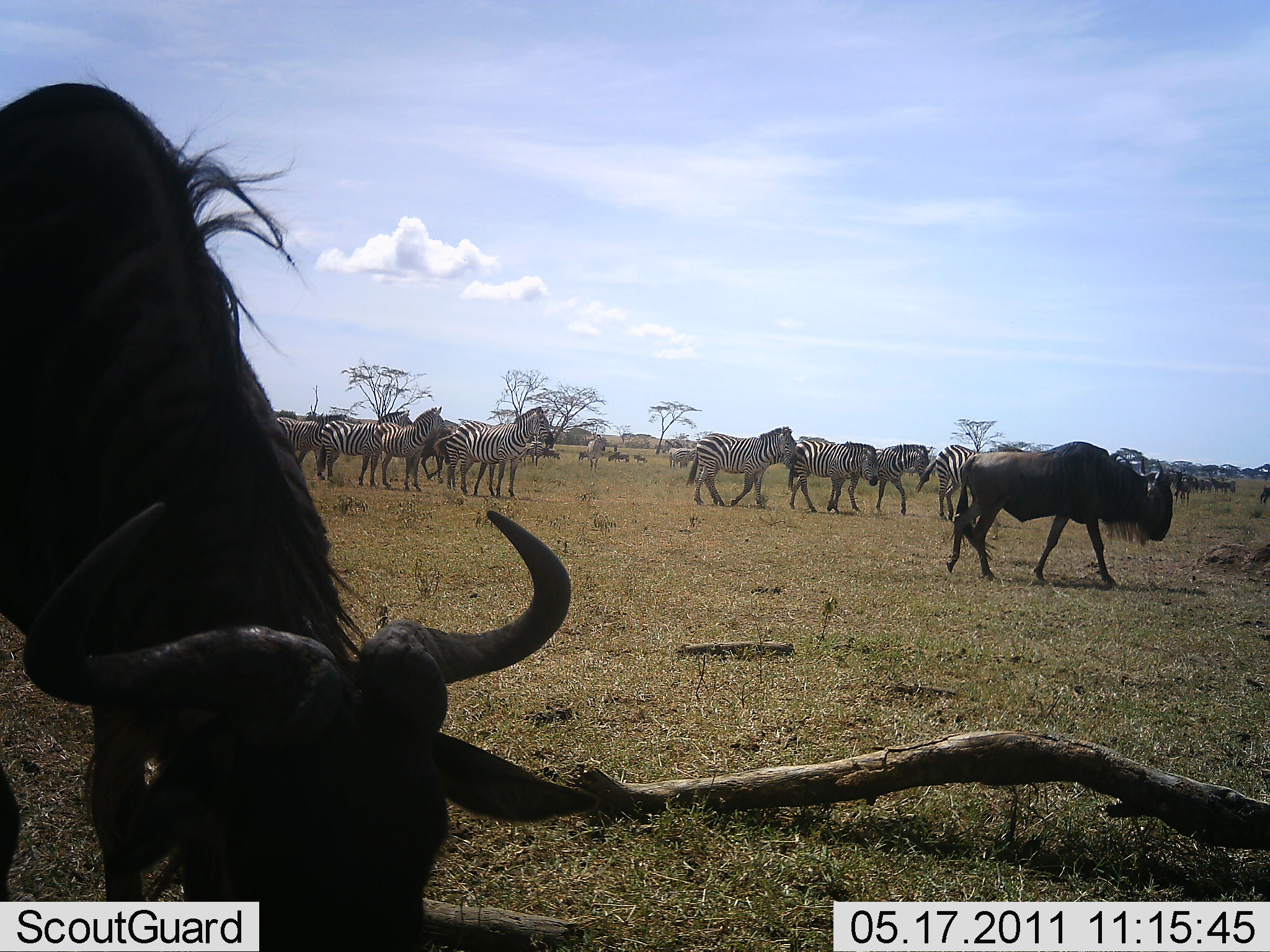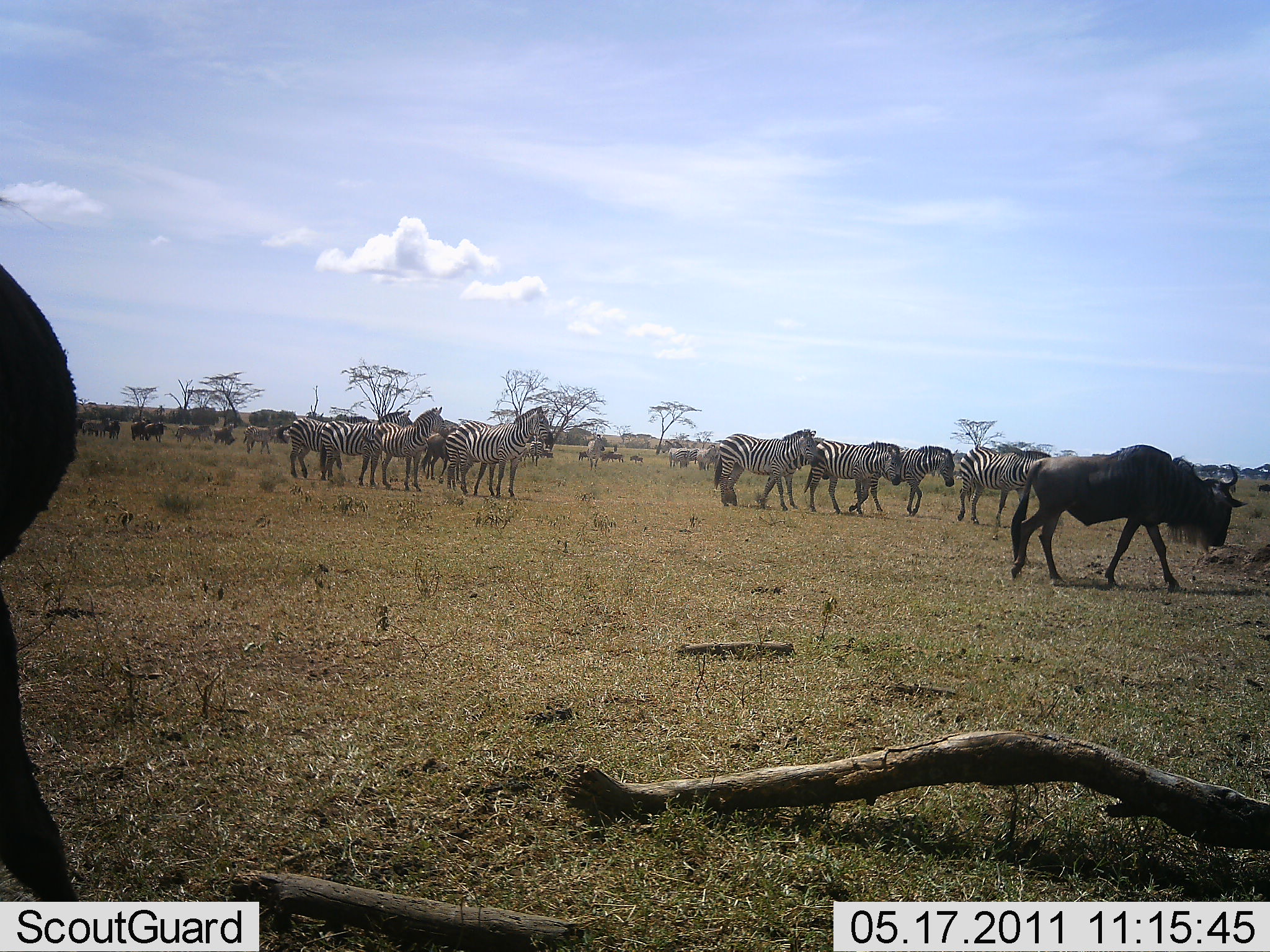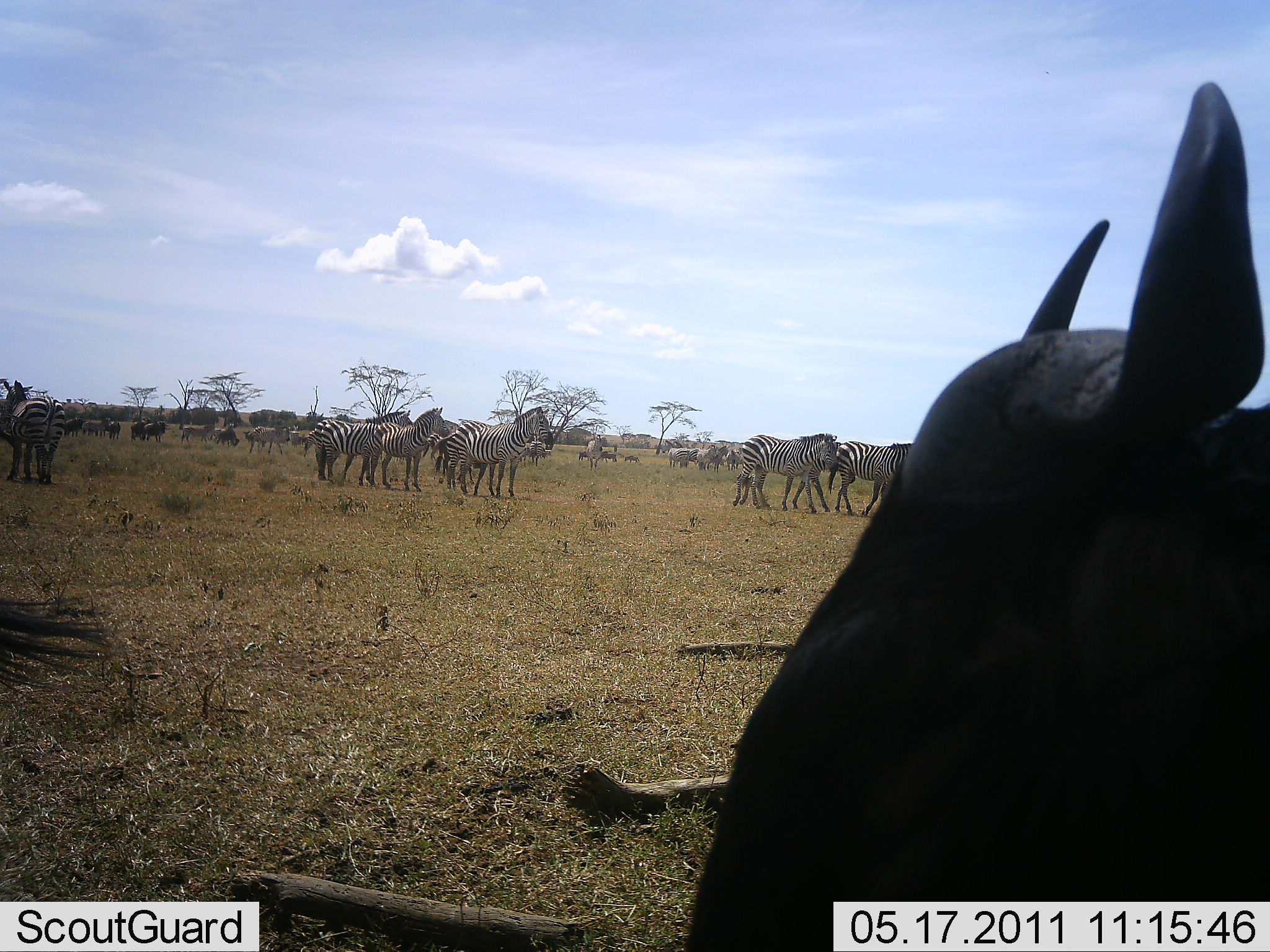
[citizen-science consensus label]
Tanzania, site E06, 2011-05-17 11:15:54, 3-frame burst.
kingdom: Animalia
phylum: Chordata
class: Mammalia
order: Artiodactyla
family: Bovidae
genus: Connochaetes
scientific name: Connochaetes taurinus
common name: blue wildebeest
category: wildebeest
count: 3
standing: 56%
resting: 0%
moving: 67%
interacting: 0%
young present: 0%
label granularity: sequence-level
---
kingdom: Animalia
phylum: Chordata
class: Mammalia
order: Perissodactyla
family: Equidae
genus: Equus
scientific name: Equus quagga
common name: plains zebra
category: zebra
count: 11-50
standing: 89%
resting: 11%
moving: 56%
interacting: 0%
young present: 0%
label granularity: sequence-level